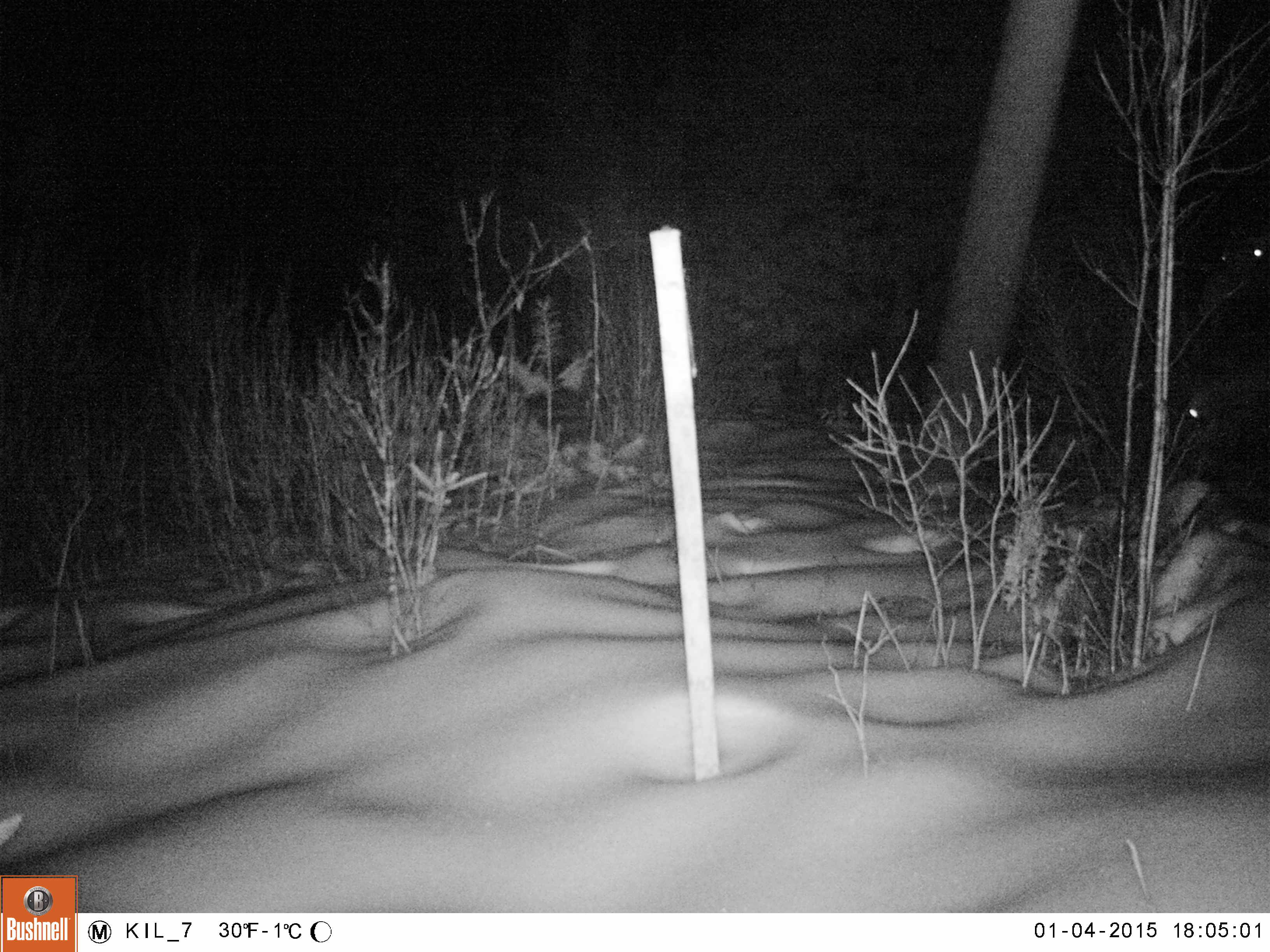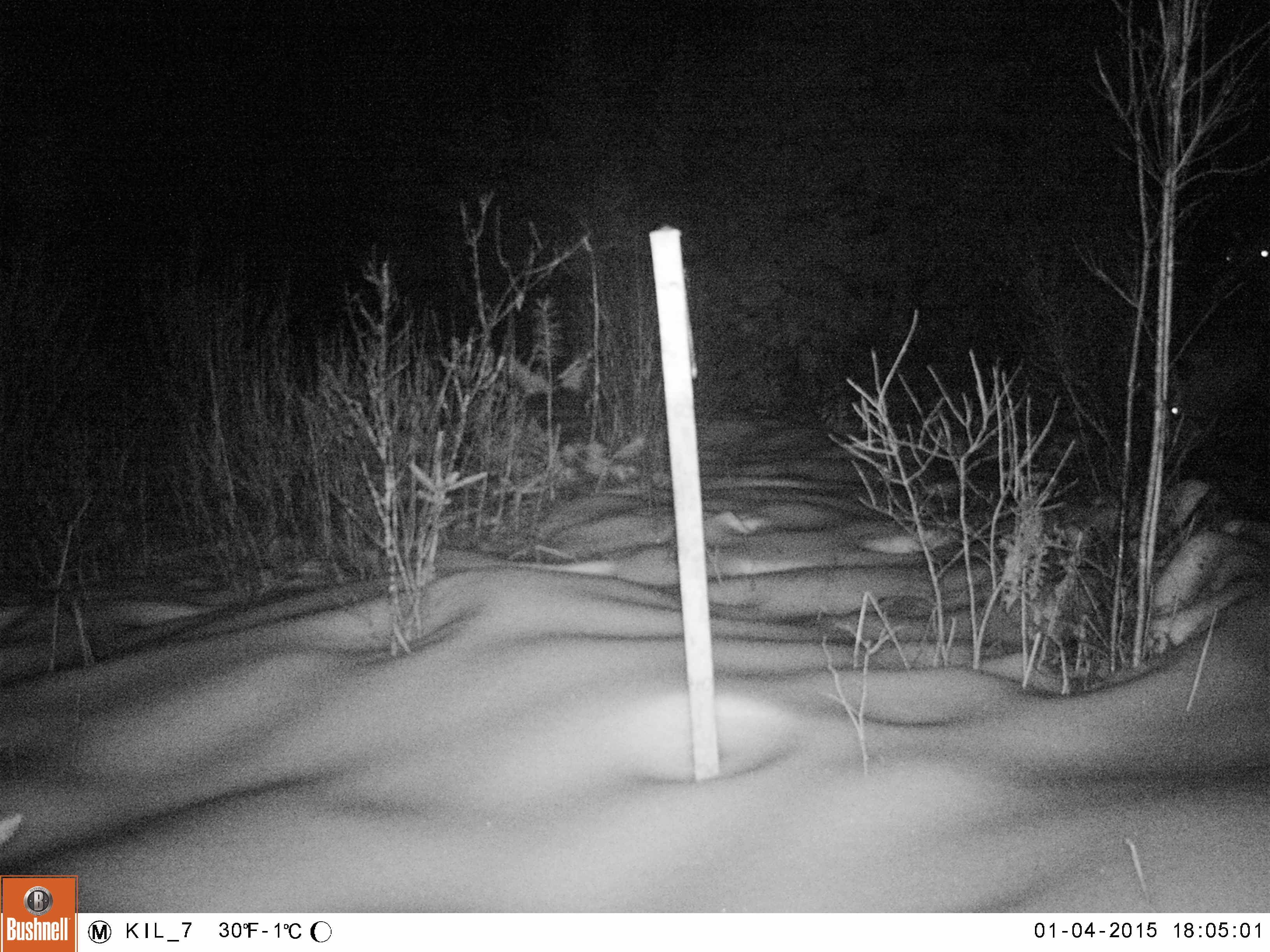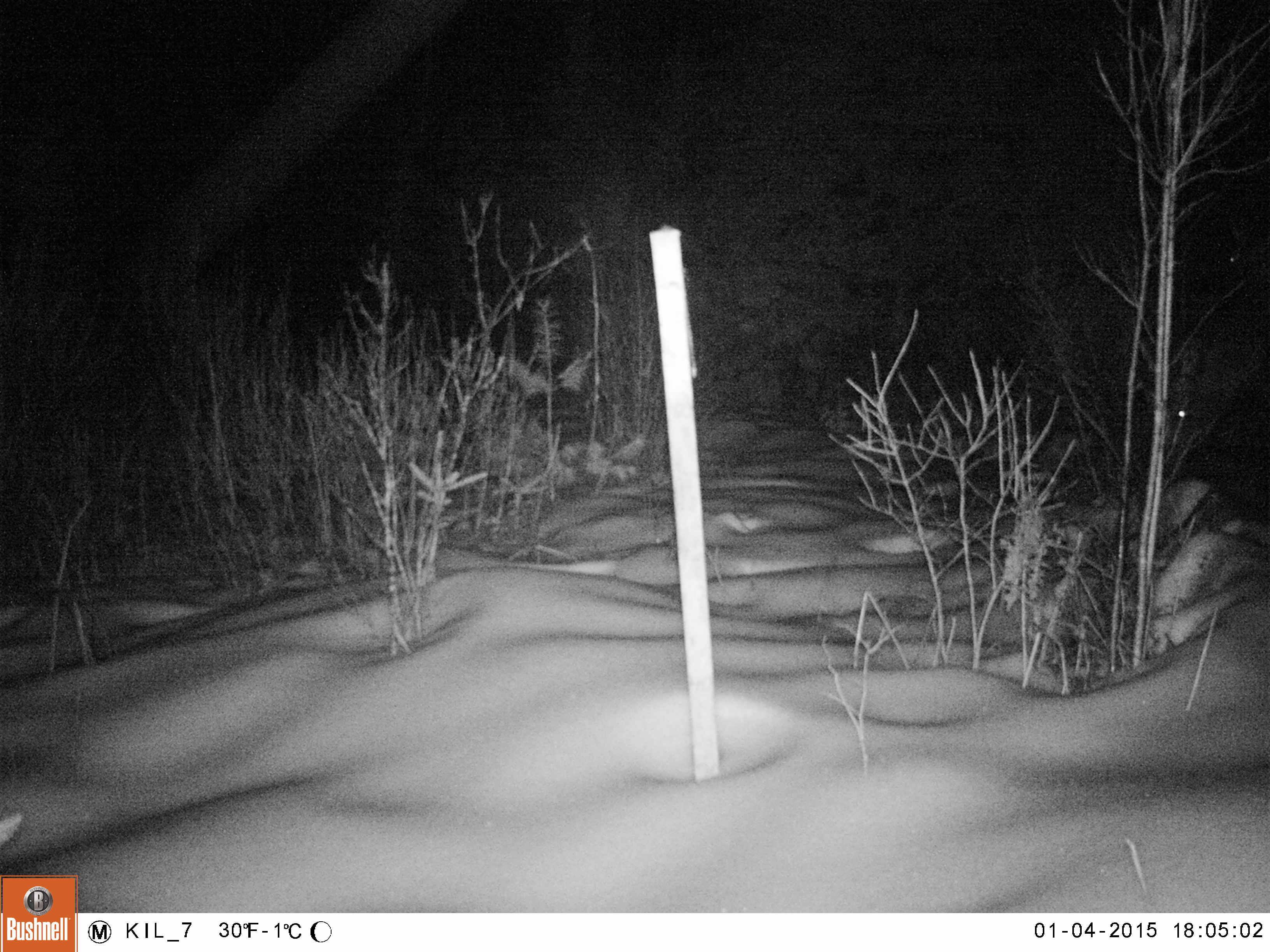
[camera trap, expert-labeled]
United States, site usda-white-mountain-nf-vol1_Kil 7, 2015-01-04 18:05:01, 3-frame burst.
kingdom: Animalia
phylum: Chordata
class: Mammalia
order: Artiodactyla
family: Cervidae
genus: Alces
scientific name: Alces alces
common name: moose